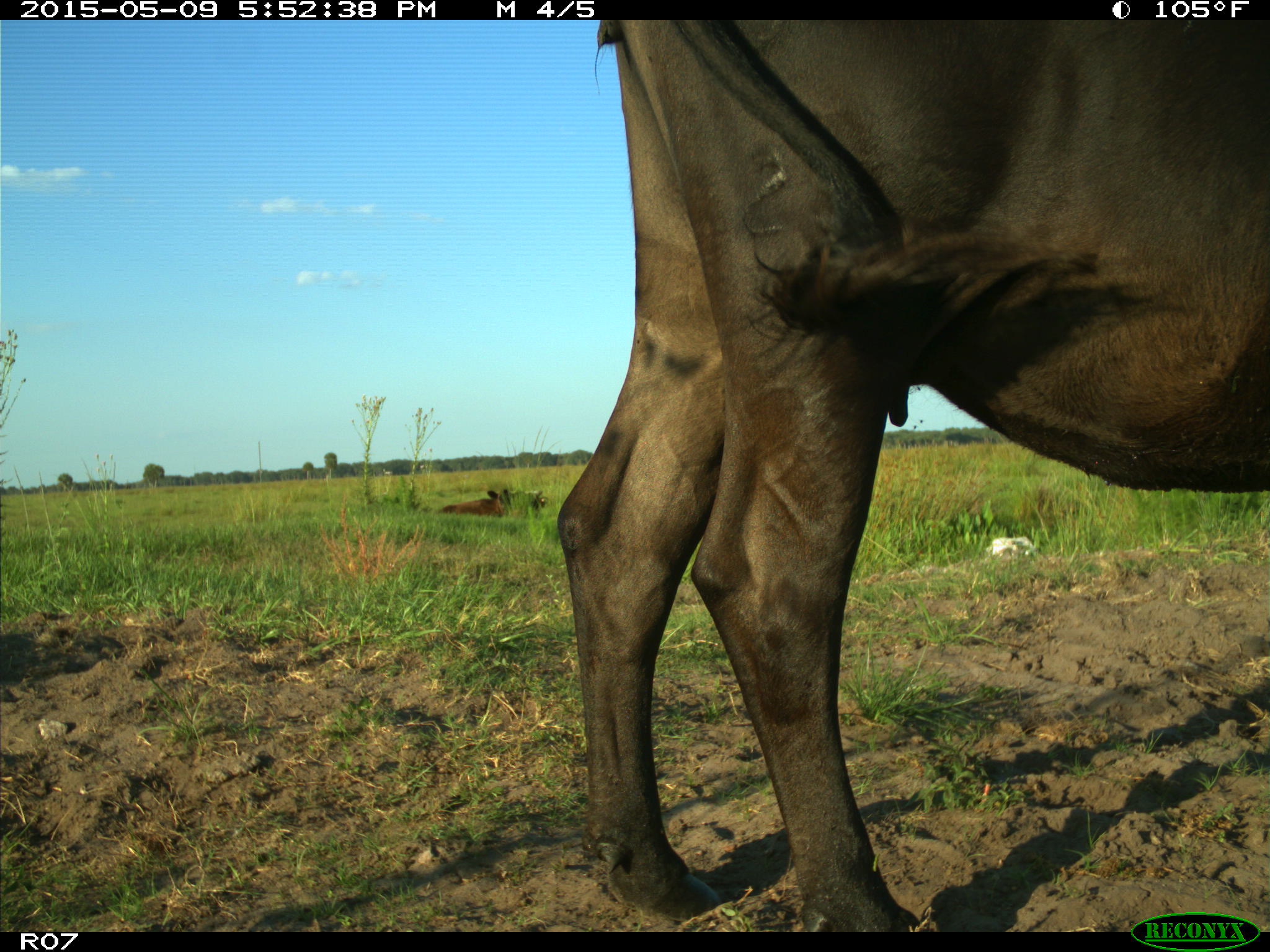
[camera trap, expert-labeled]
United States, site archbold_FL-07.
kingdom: Animalia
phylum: Chordata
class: Mammalia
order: Artiodactyla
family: Bovidae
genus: Bos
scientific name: Bos taurus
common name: domestic cow